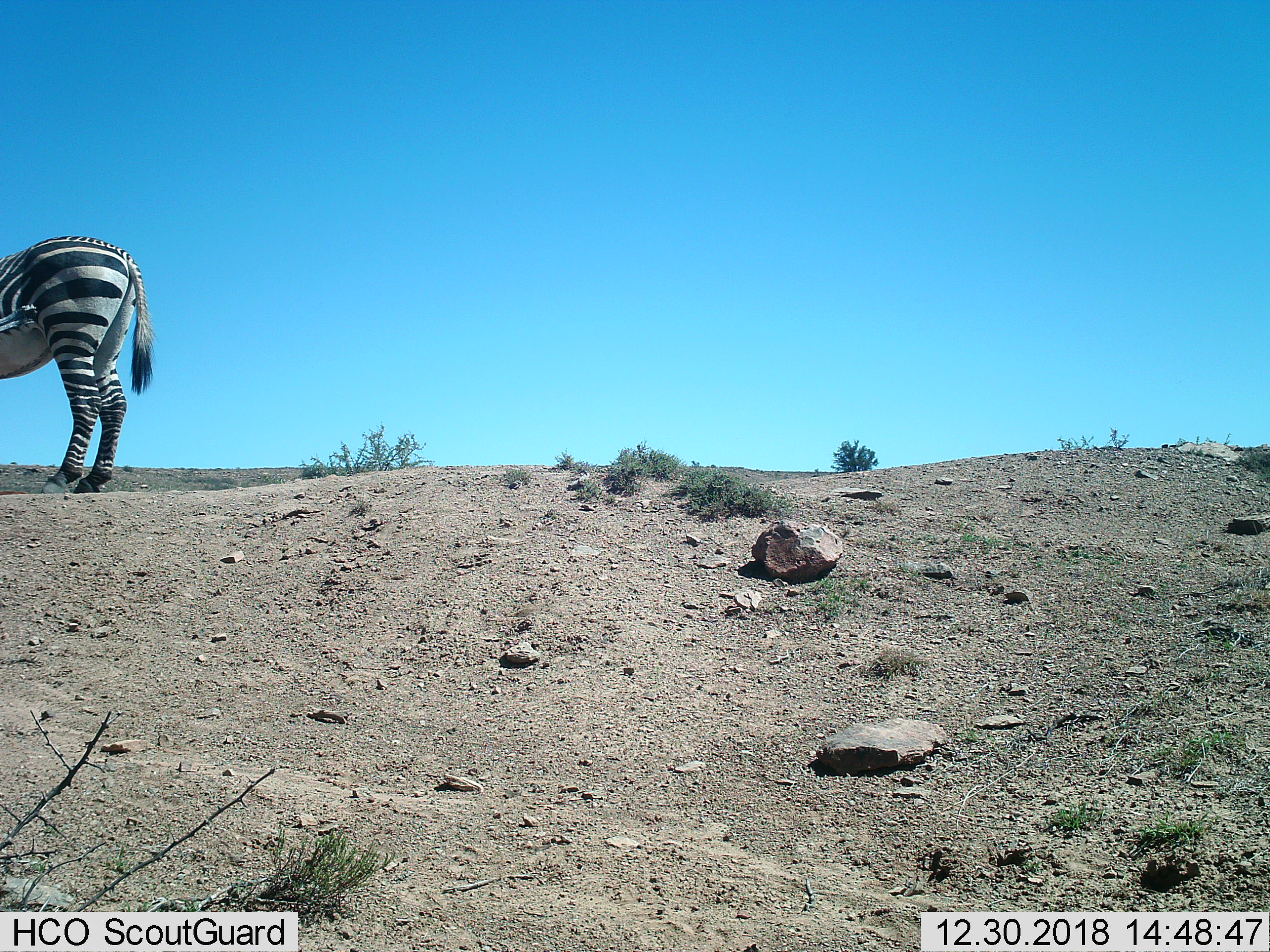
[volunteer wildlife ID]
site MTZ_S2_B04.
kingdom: Animalia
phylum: Chordata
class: Mammalia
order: Perissodactyla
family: Equidae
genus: Equus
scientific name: Equus zebra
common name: mountain zebra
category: zebramountain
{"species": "zebramountain (mountain zebra) (Equus zebra)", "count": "1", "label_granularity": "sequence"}